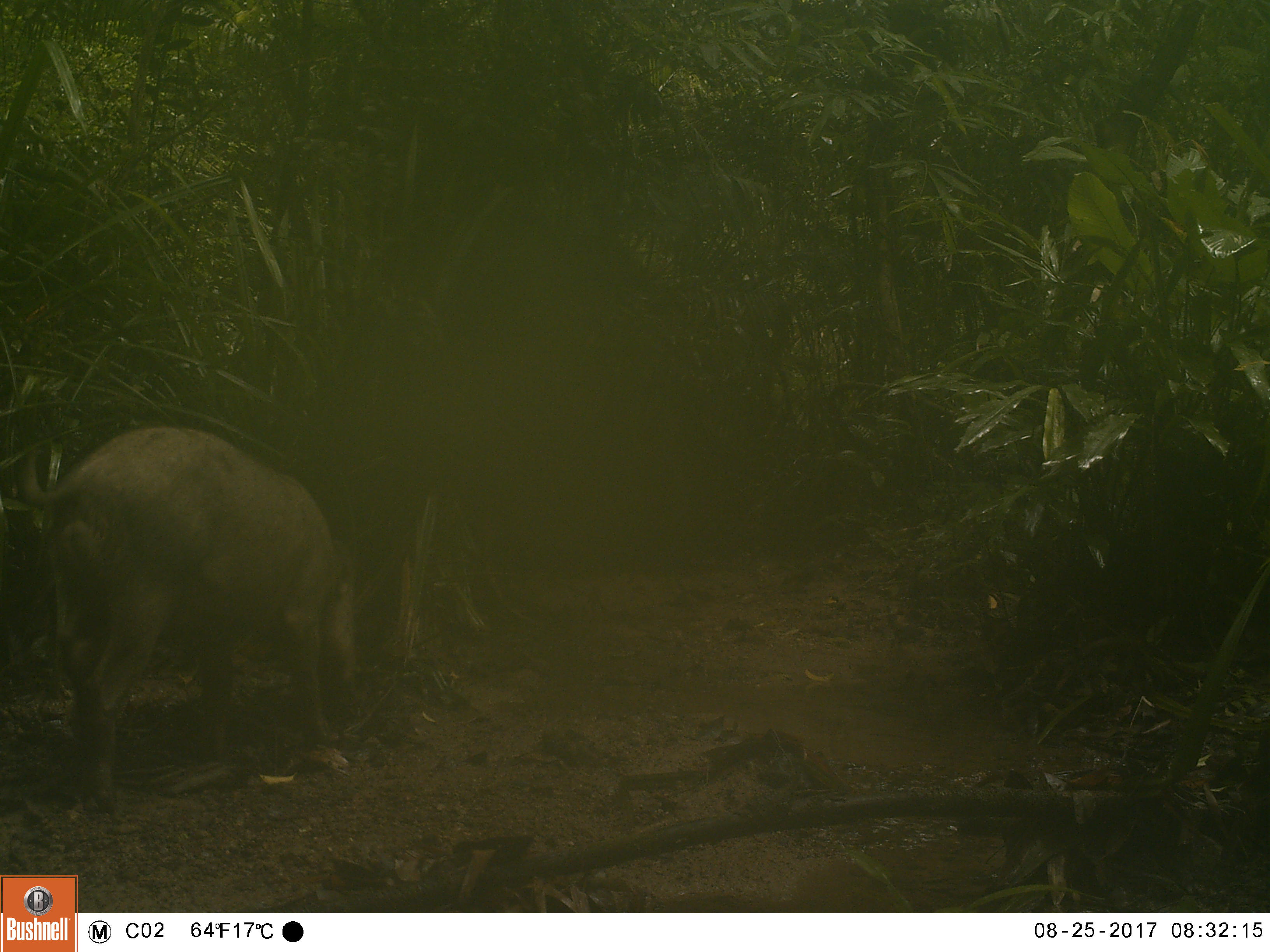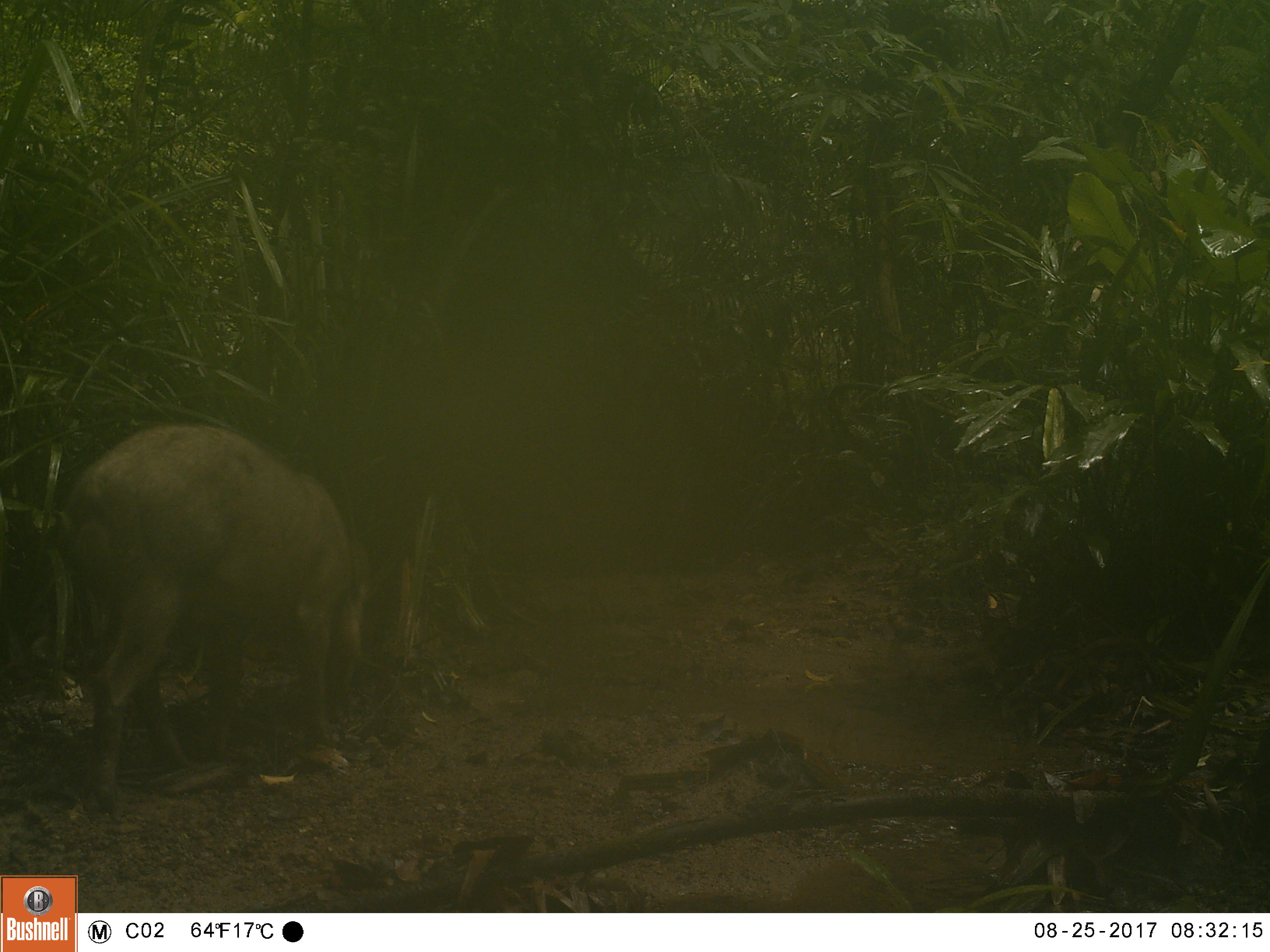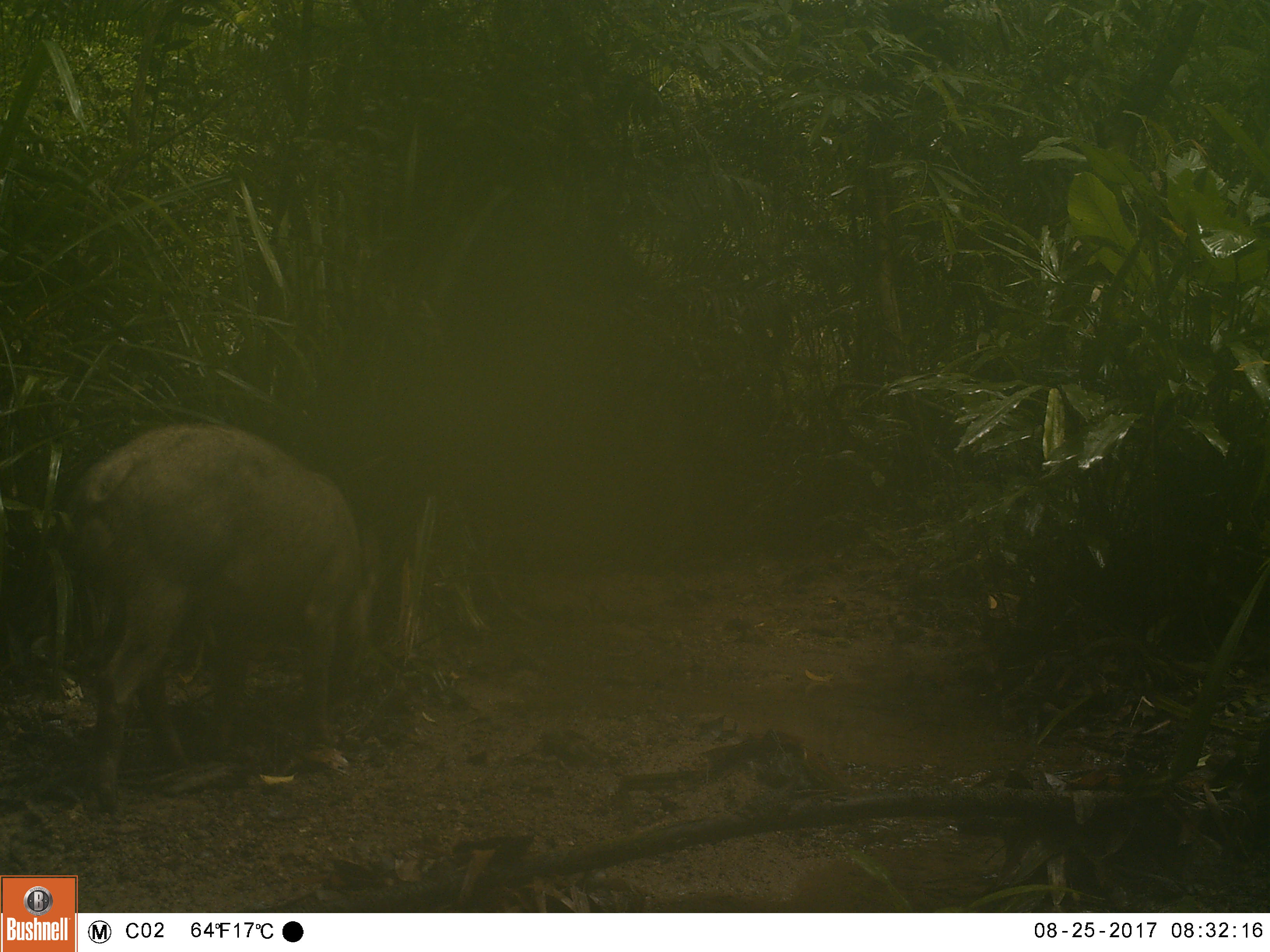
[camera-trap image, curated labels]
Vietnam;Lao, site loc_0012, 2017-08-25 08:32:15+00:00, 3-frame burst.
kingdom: Animalia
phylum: Chordata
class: Mammalia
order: Artiodactyla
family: Suidae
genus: Sus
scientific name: Sus scrofa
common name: eurasian wild pig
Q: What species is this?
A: Eurasian wild pig (Sus scrofa).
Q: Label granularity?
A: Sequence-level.